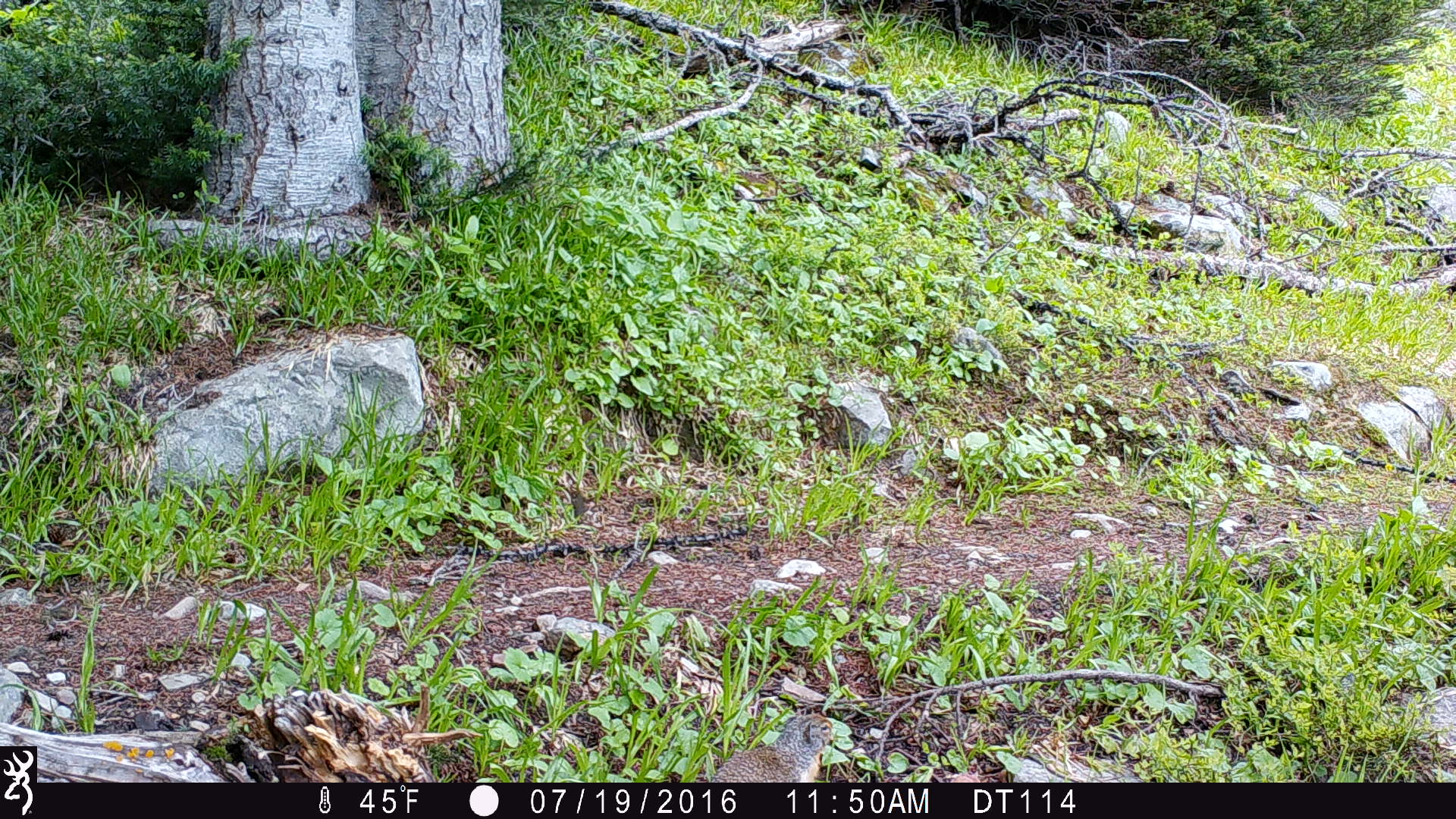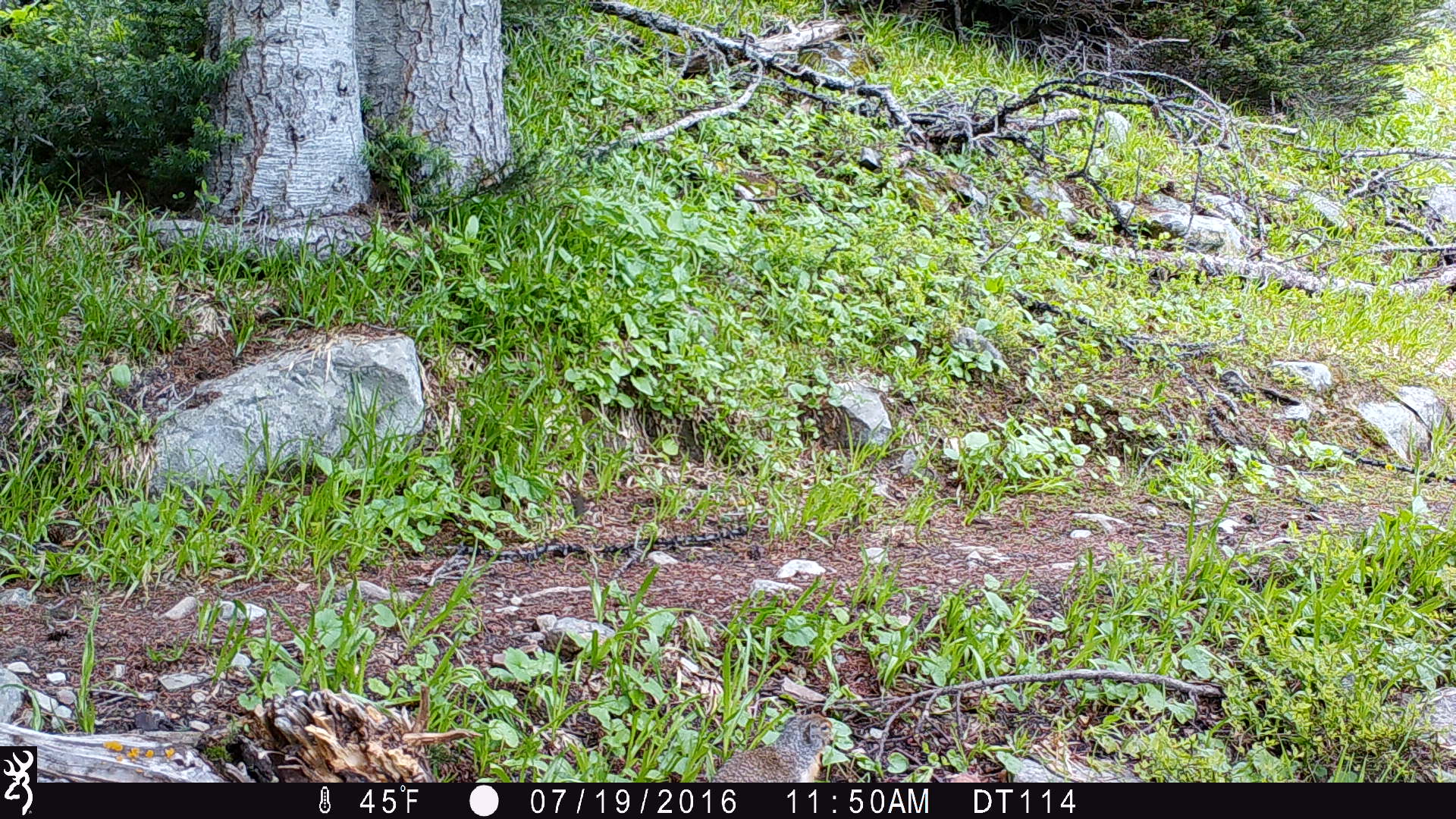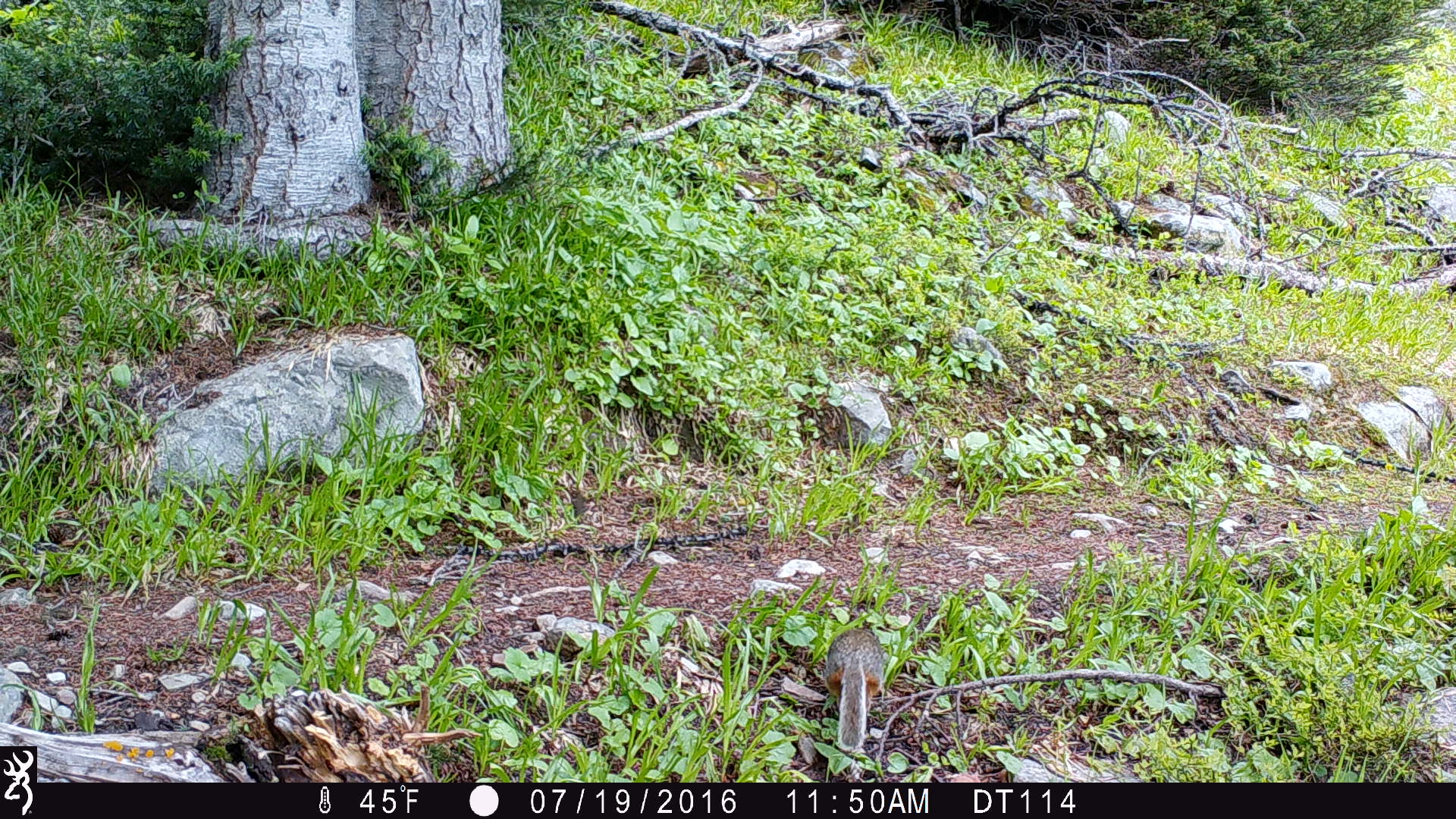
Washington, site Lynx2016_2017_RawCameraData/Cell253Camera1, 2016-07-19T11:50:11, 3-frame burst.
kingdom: Animalia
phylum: Chordata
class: Mammalia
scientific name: Mammalia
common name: small mammal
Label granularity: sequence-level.